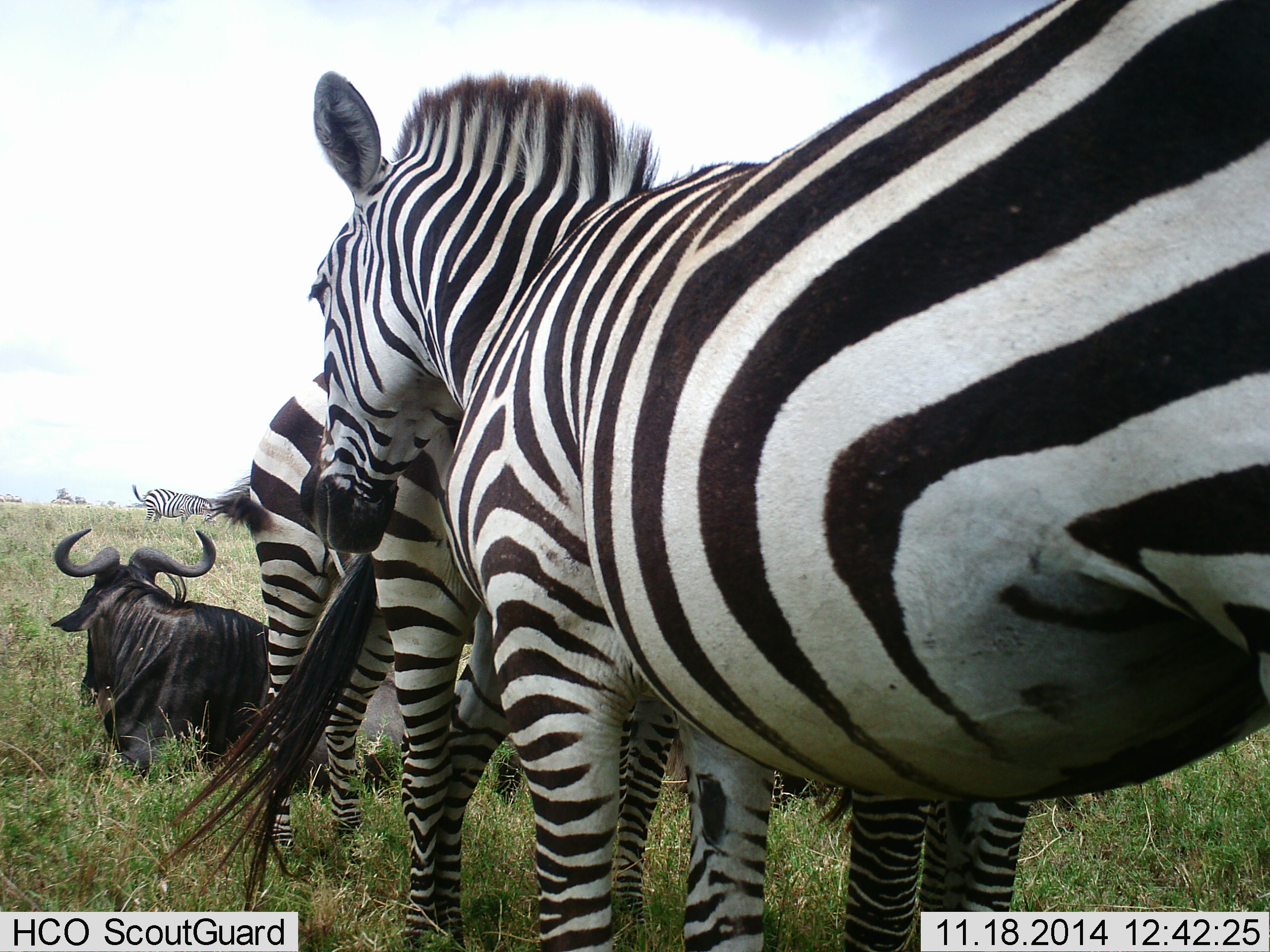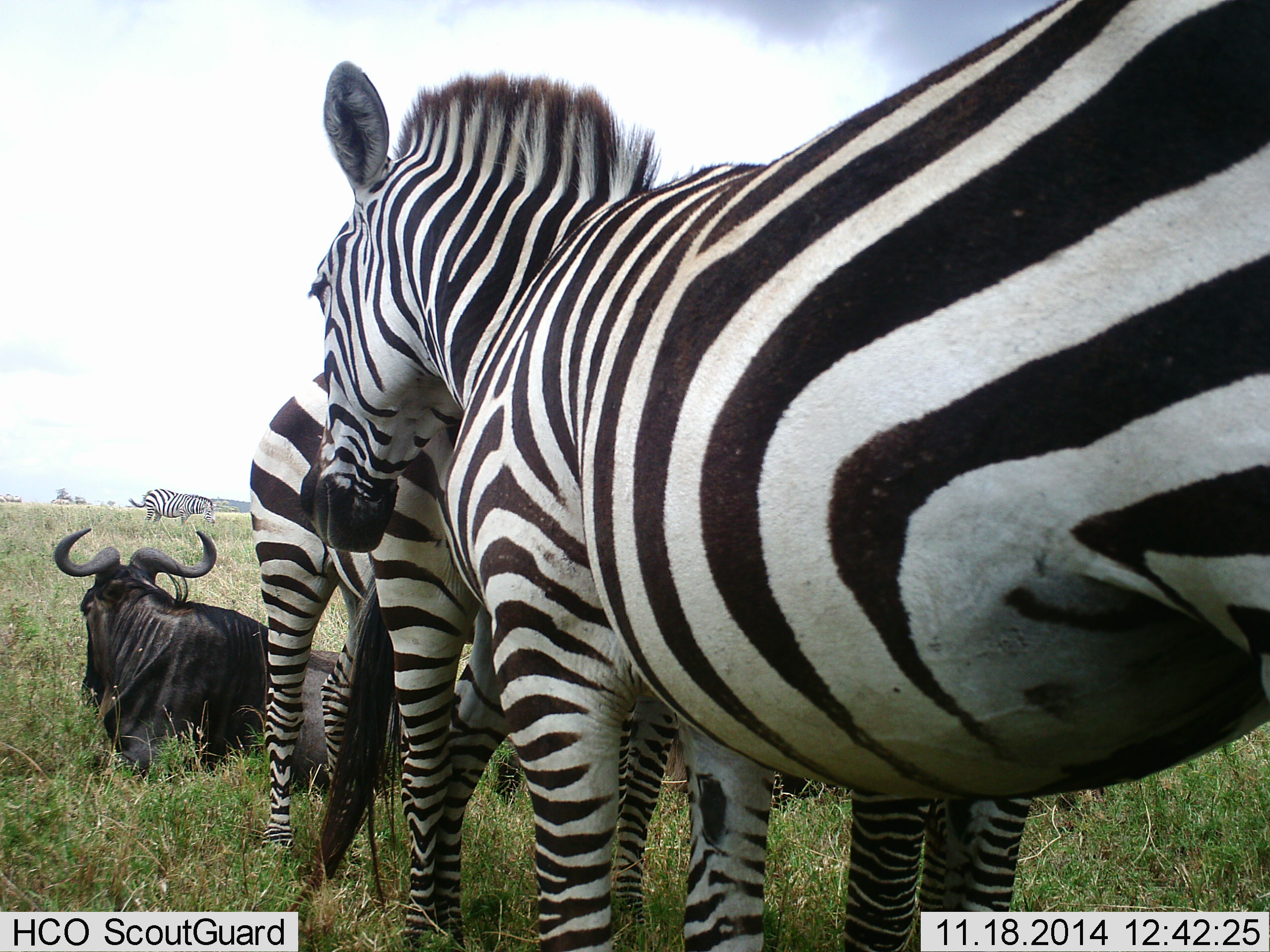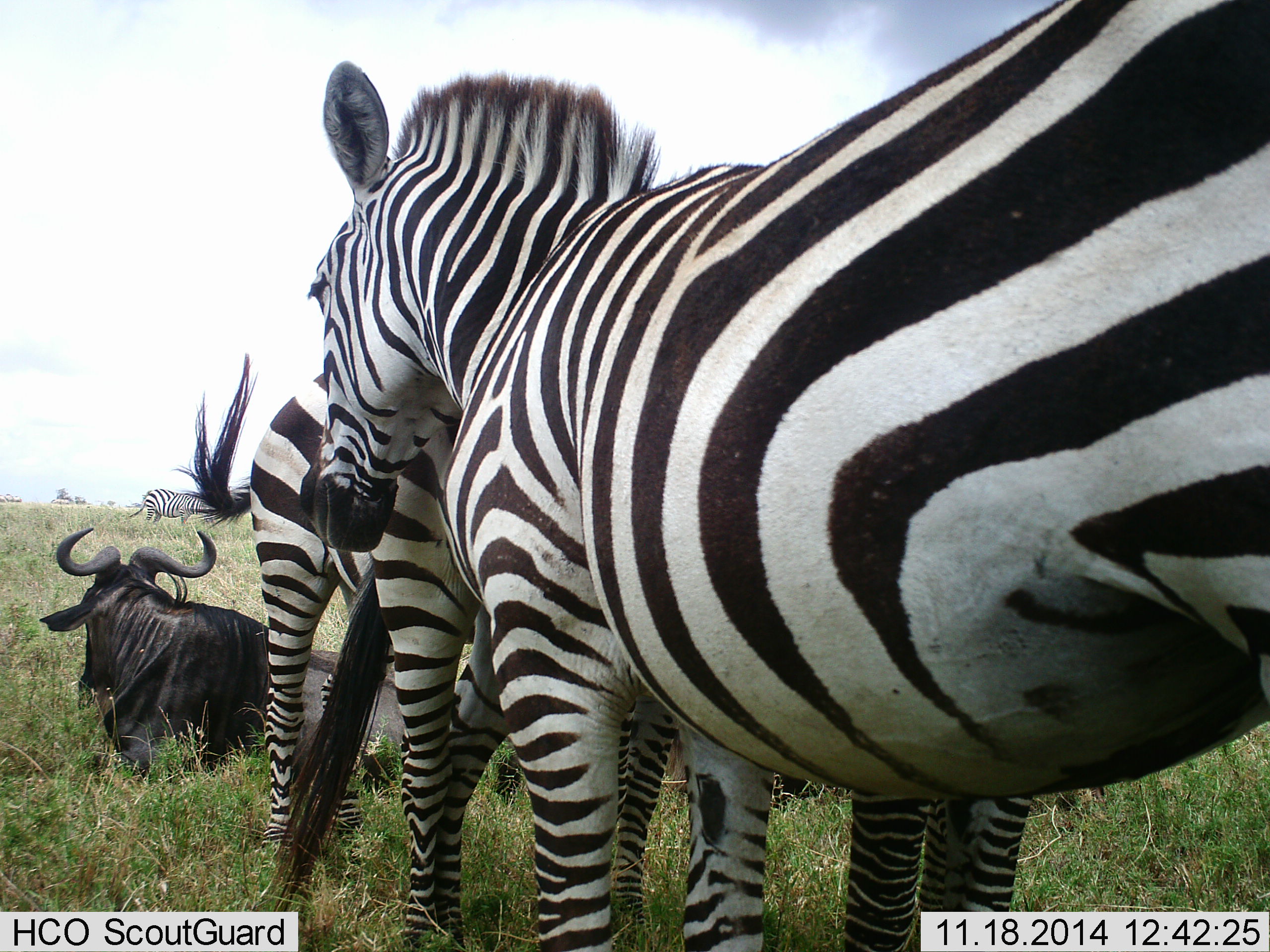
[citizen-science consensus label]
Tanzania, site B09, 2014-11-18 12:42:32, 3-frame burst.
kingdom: Animalia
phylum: Chordata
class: Mammalia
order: Artiodactyla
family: Bovidae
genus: Connochaetes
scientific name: Connochaetes taurinus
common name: blue wildebeest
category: wildebeest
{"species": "wildebeest (blue wildebeest) (Connochaetes taurinus)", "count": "1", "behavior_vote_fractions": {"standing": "10%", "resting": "90%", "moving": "0%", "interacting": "0%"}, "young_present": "0%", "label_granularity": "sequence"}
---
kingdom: Animalia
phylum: Chordata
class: Mammalia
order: Perissodactyla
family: Equidae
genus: Equus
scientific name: Equus quagga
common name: plains zebra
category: zebra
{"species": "zebra (plains zebra) (Equus quagga)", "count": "4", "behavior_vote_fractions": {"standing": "100%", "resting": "0%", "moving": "0%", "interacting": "10%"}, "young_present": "20%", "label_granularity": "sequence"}